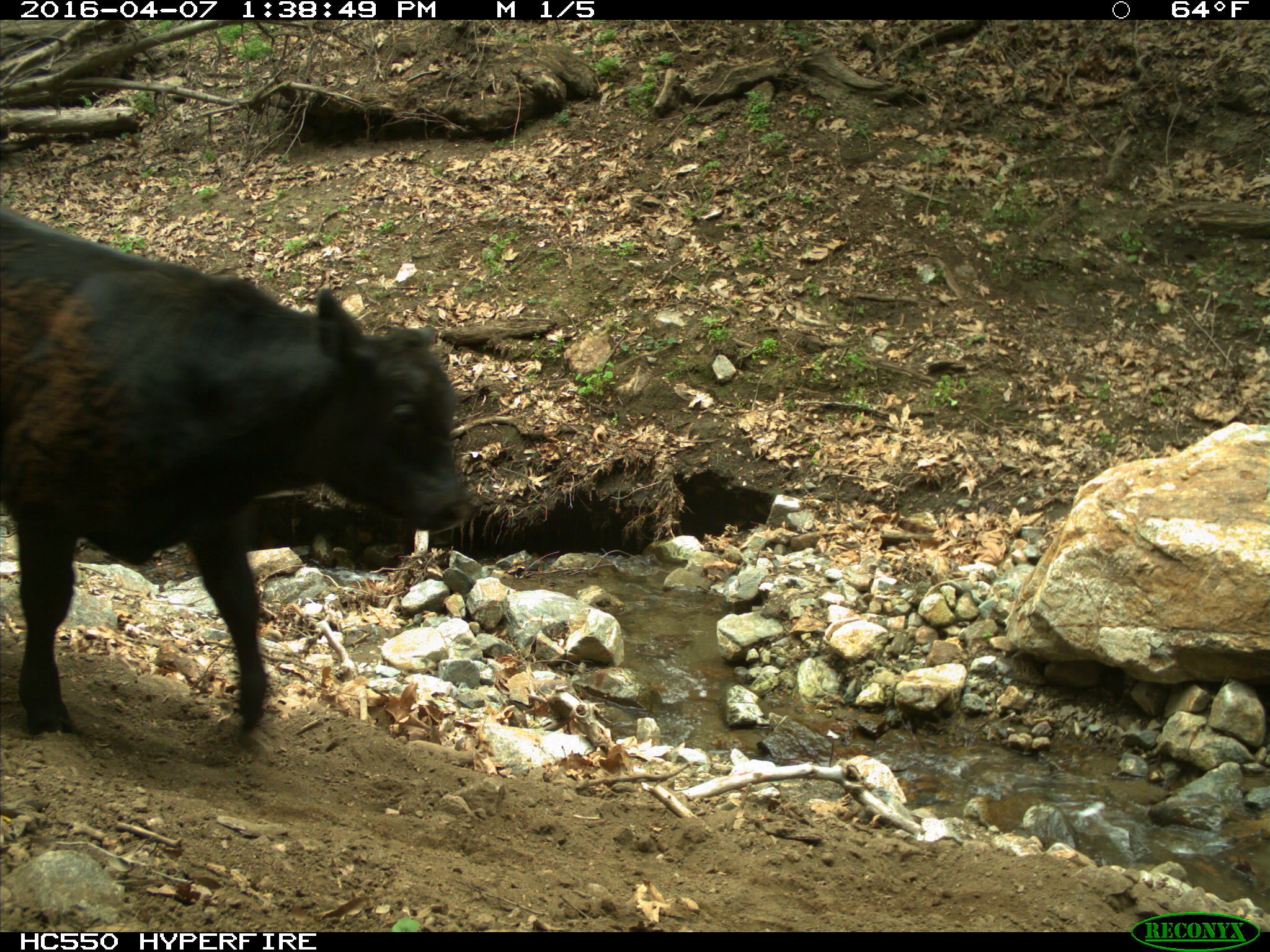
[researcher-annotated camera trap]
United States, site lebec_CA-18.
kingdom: Animalia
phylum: Chordata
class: Mammalia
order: Artiodactyla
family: Bovidae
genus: Bos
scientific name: Bos taurus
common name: domestic cow